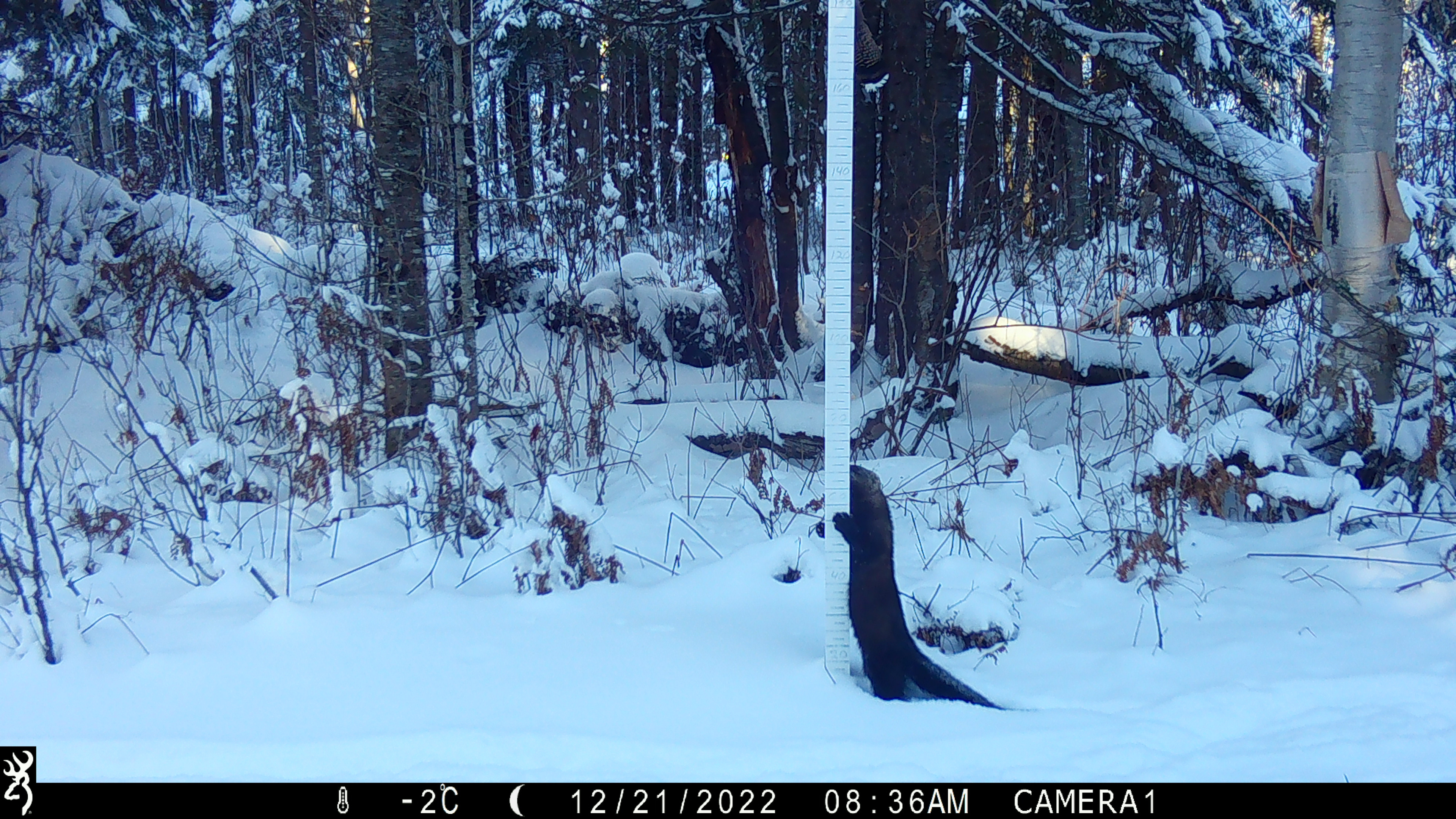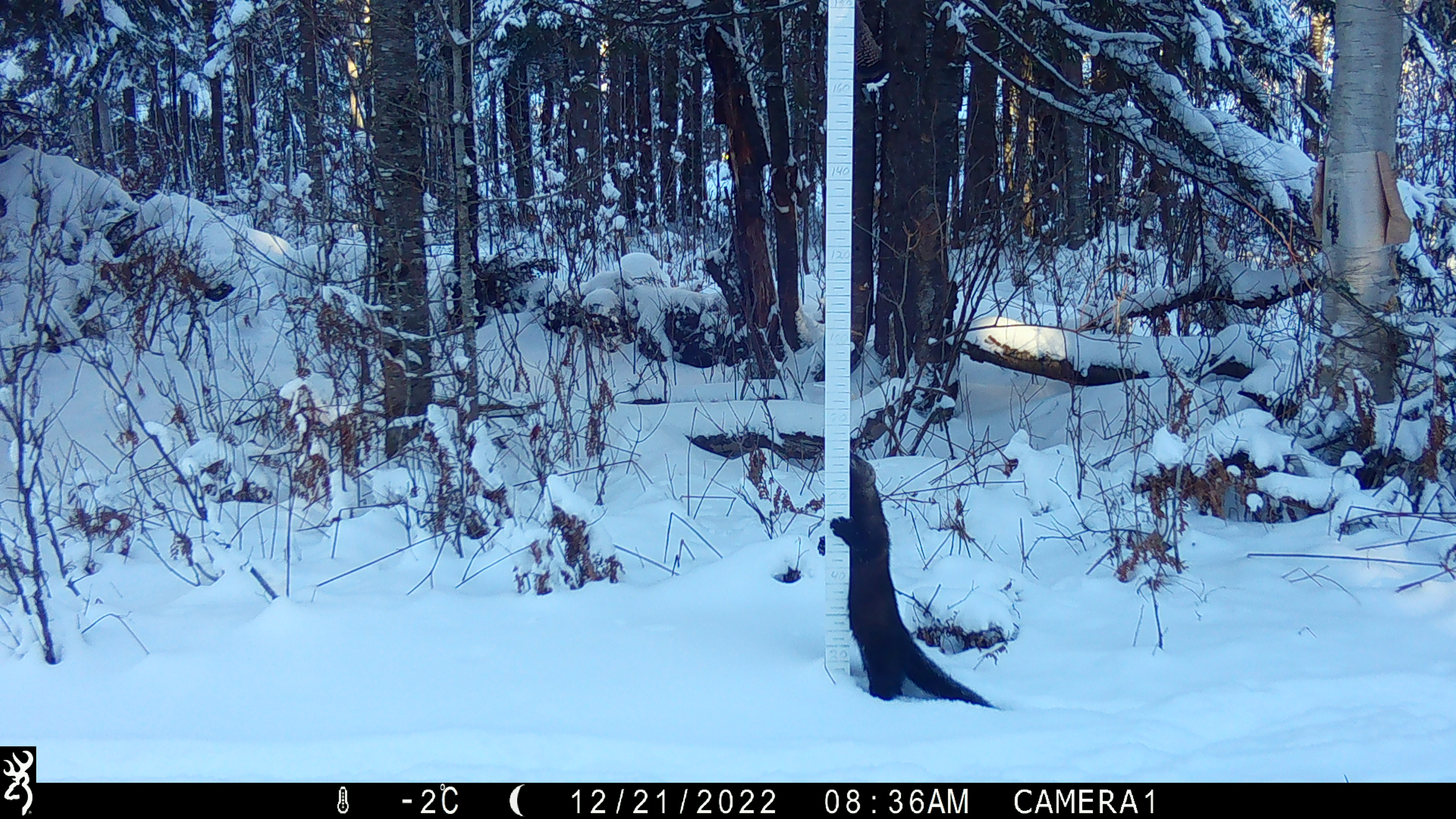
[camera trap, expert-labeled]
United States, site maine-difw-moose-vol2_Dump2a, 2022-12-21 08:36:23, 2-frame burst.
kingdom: Animalia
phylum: Chordata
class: Mammalia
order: Carnivora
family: Mustelidae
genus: Pekania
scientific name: Pekania pennanti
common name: fisher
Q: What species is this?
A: Fisher (Pekania pennanti).